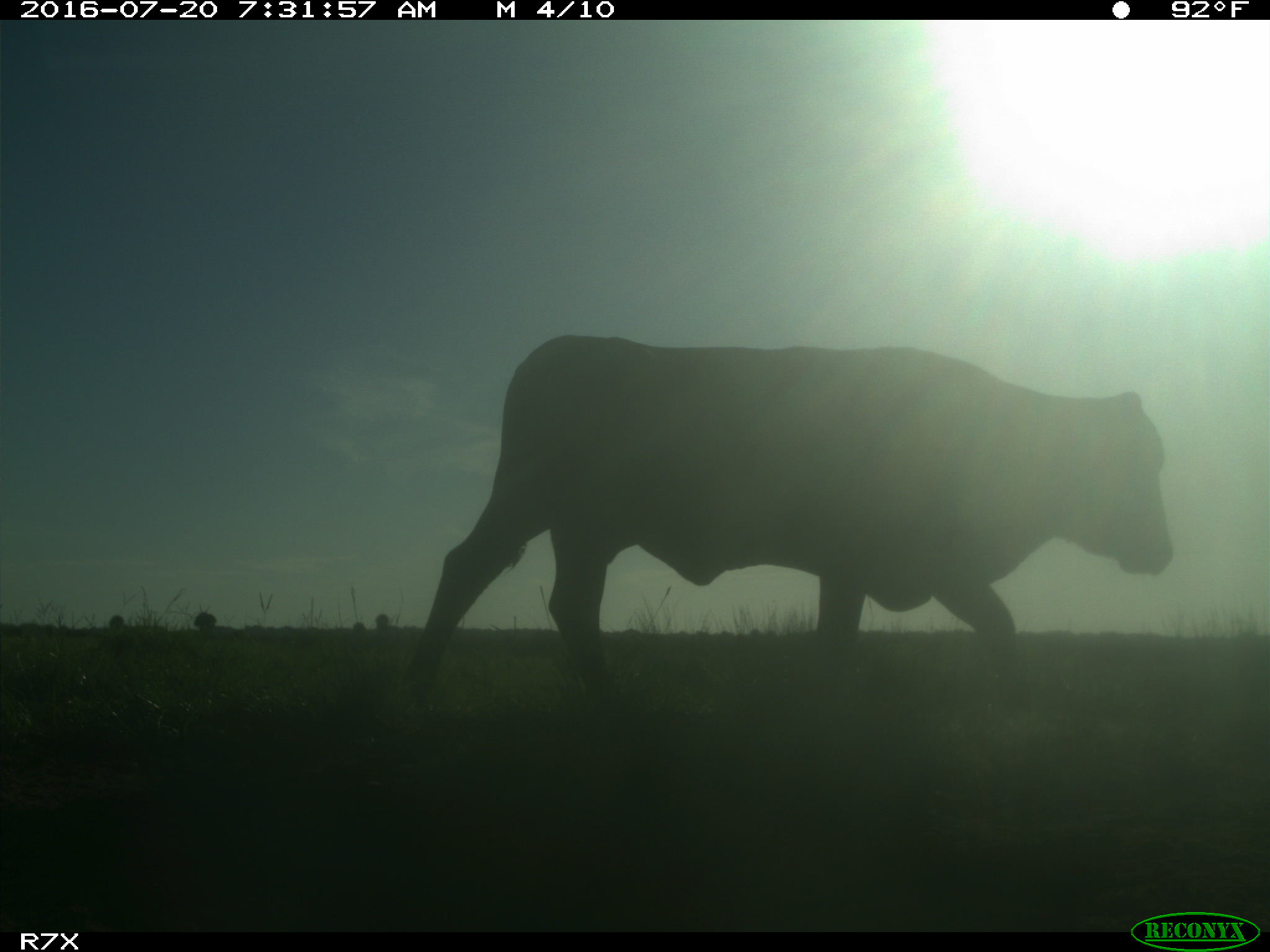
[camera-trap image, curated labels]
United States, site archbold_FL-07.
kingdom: Animalia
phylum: Chordata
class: Mammalia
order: Artiodactyla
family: Bovidae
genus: Bos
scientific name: Bos taurus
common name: domestic cow